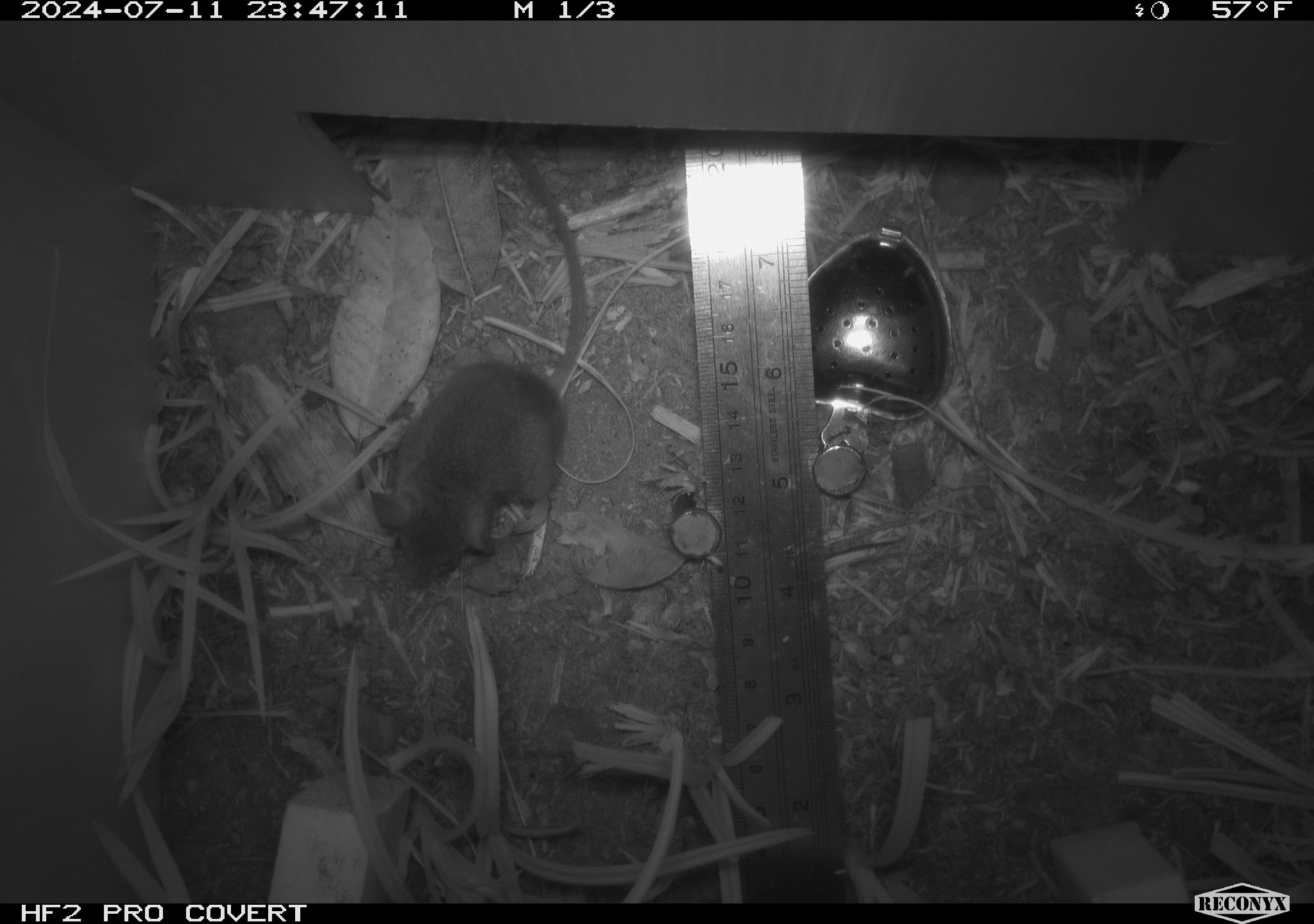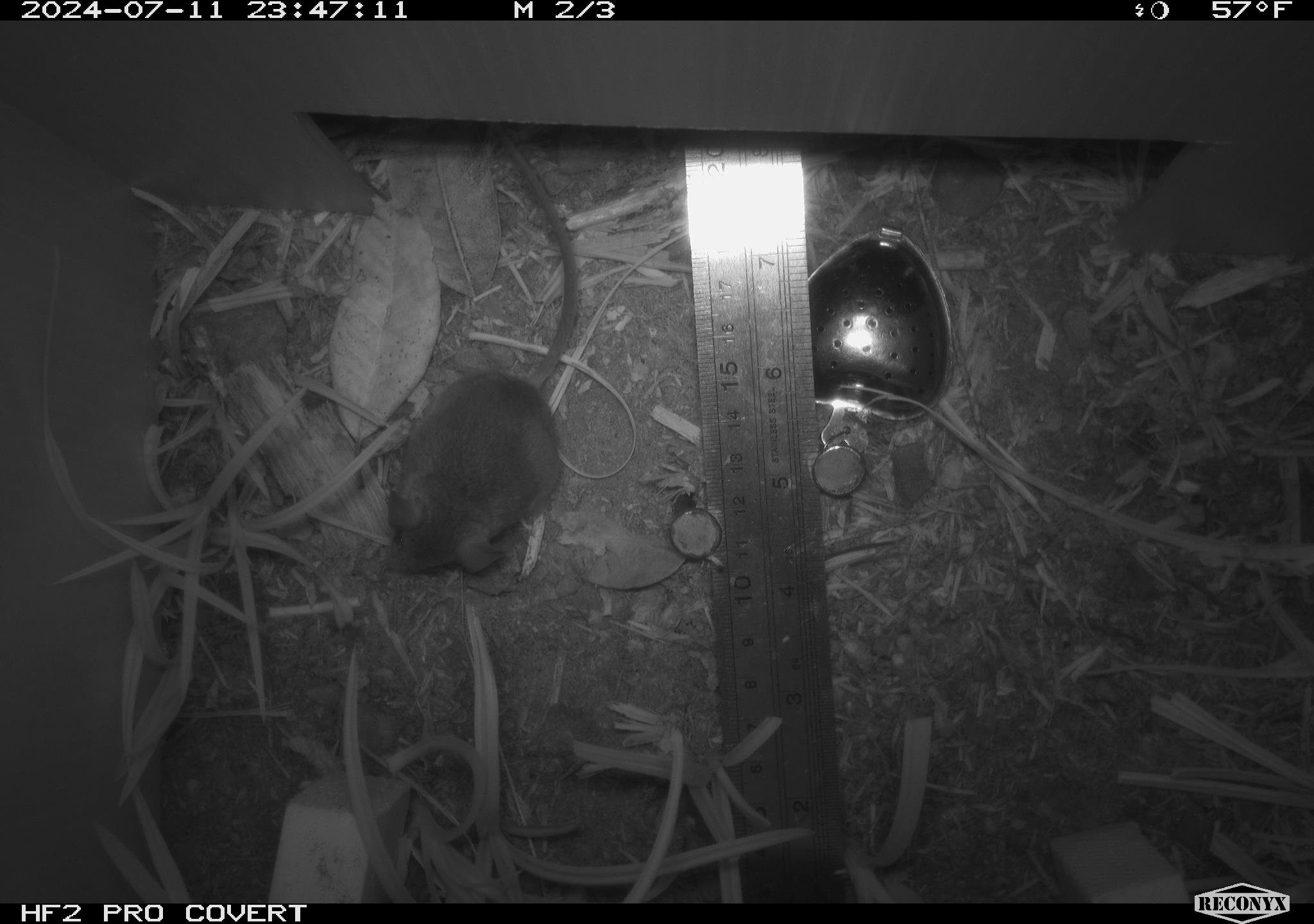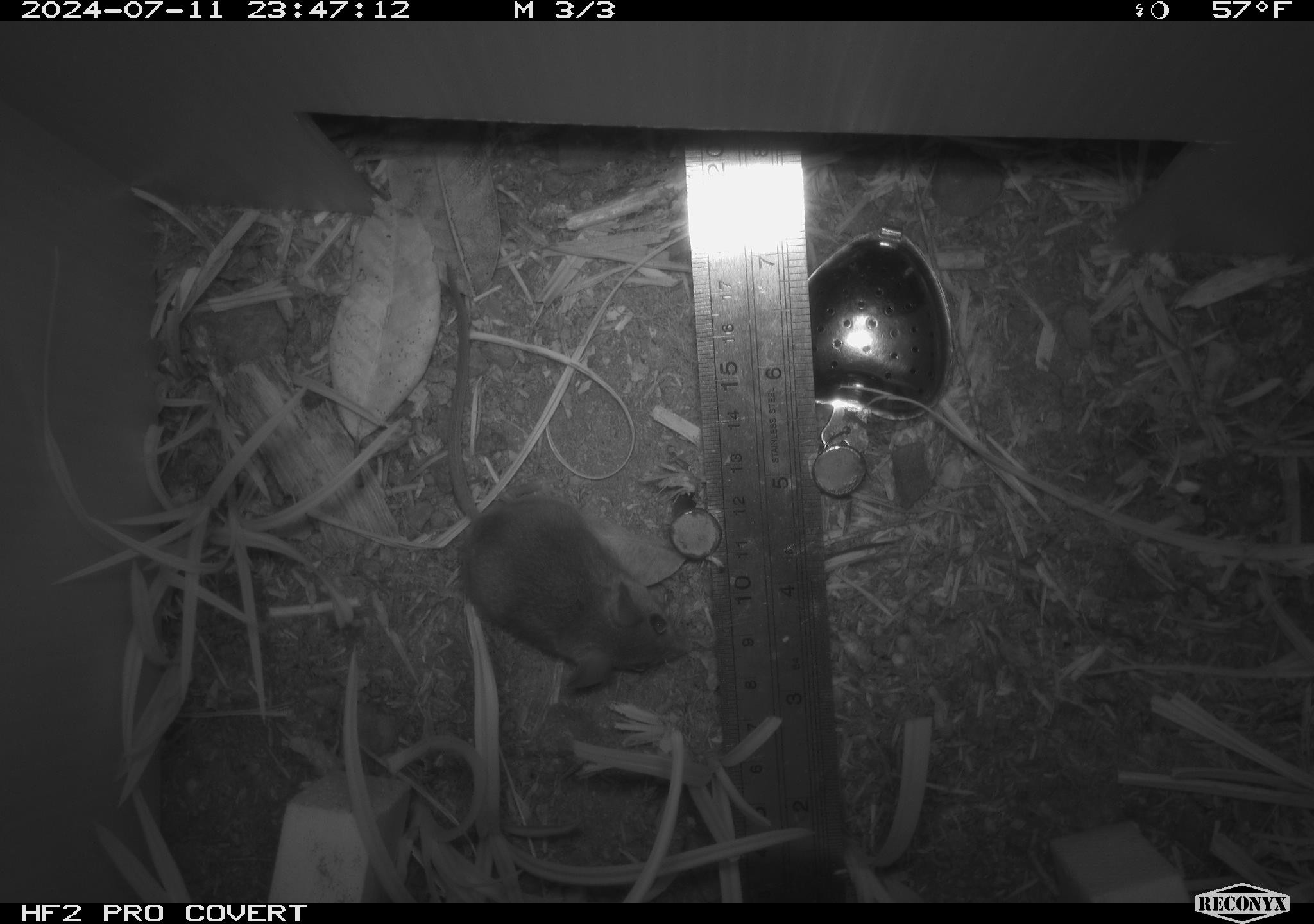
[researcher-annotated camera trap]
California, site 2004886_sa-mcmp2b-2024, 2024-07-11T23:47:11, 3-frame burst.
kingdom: Animalia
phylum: Chordata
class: Mammalia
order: Rodentia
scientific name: Rodentia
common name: mouse species